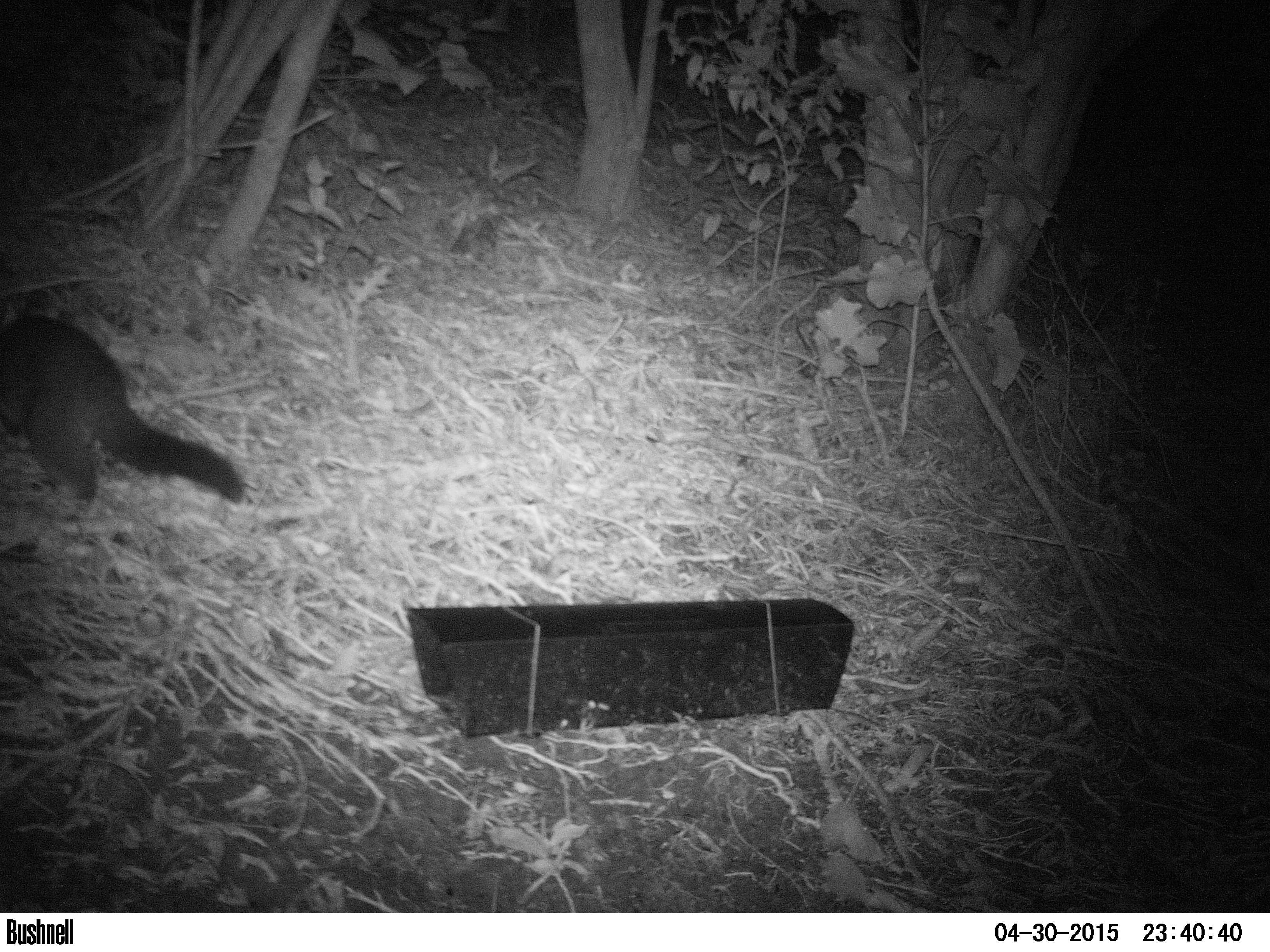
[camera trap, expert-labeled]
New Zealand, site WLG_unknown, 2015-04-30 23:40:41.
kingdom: Animalia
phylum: Chordata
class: Mammalia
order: Diprotodontia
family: Phalangeridae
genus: Trichosurus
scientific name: Trichosurus vulpecula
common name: common brushtail possum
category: possum